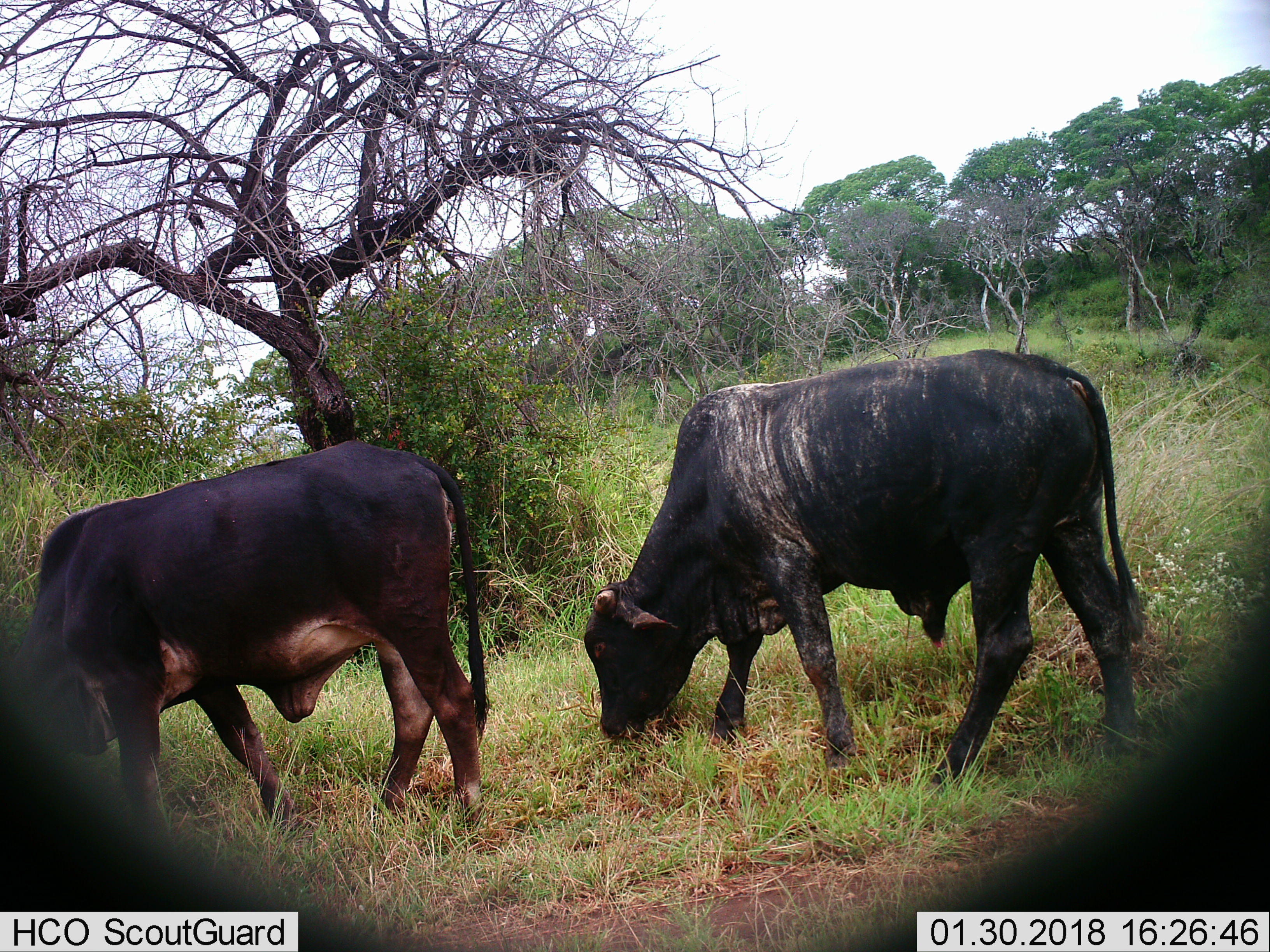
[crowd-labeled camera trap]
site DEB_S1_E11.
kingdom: Animalia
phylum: Chordata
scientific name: Vertebrata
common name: domestic animal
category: domesticanimal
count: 2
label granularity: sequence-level